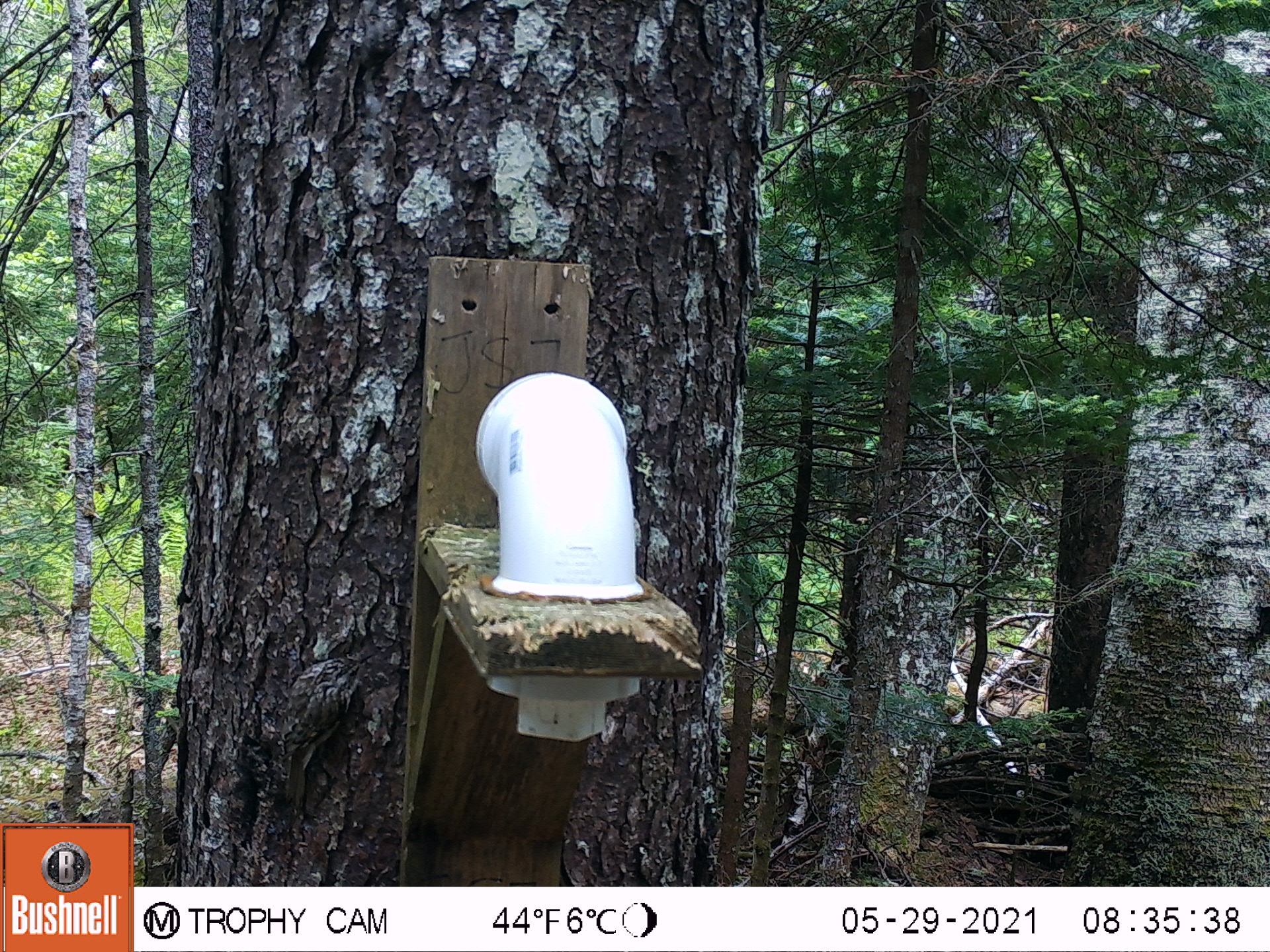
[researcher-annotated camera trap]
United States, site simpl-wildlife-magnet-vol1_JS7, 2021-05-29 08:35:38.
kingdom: Animalia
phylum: Chordata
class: Aves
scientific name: Aves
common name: bird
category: bird sp.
Bird sp. (bird) (Aves).